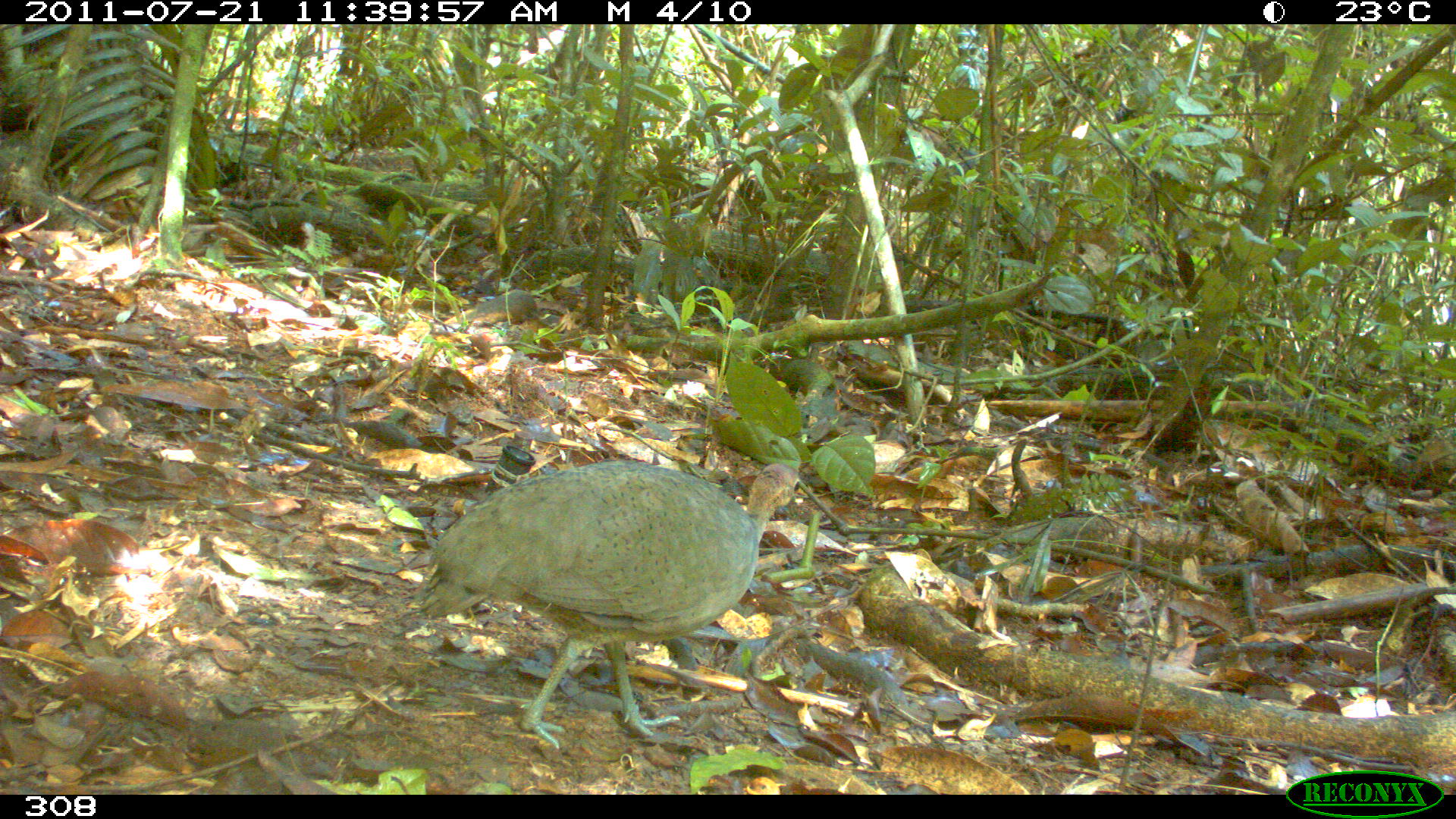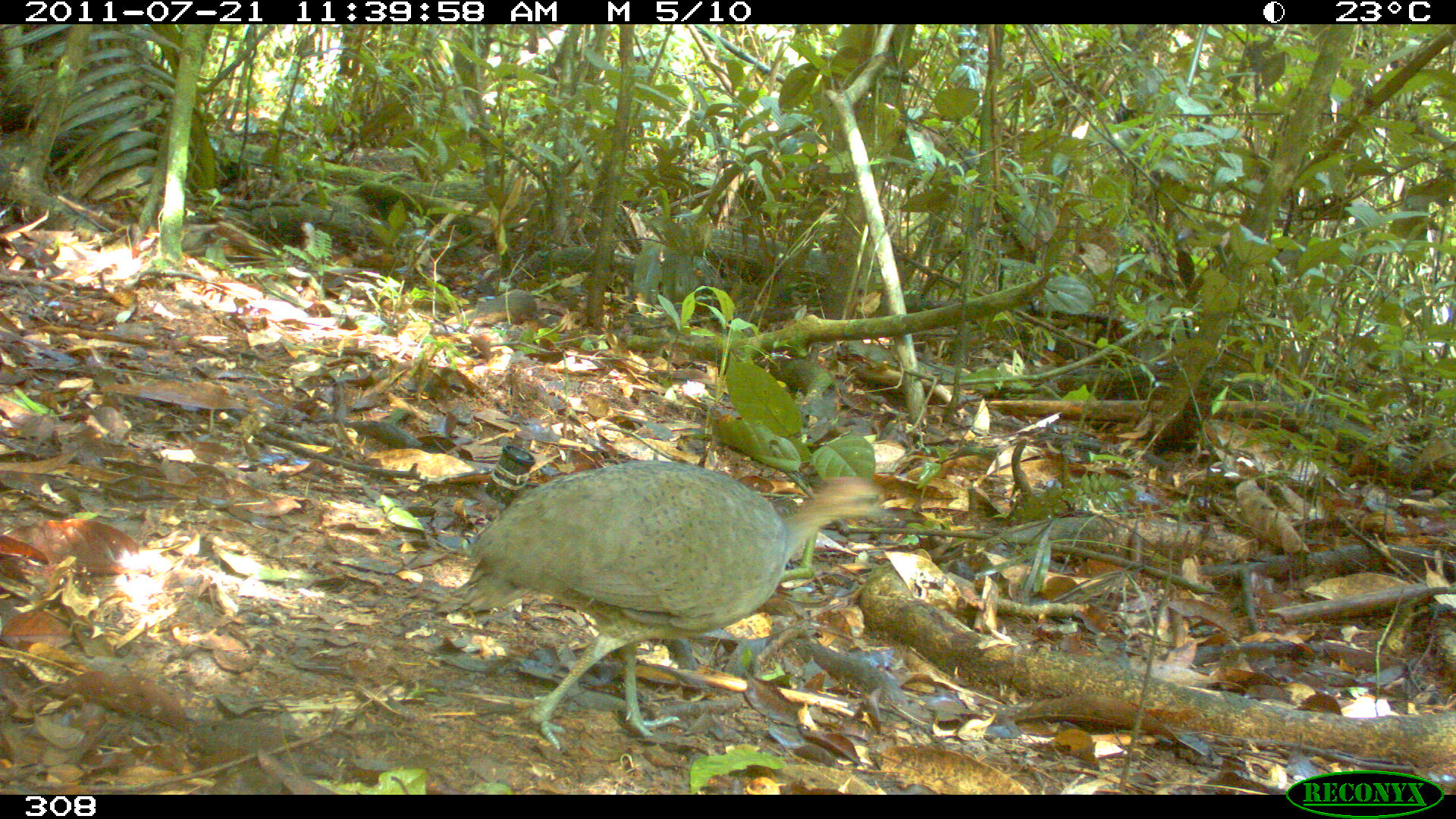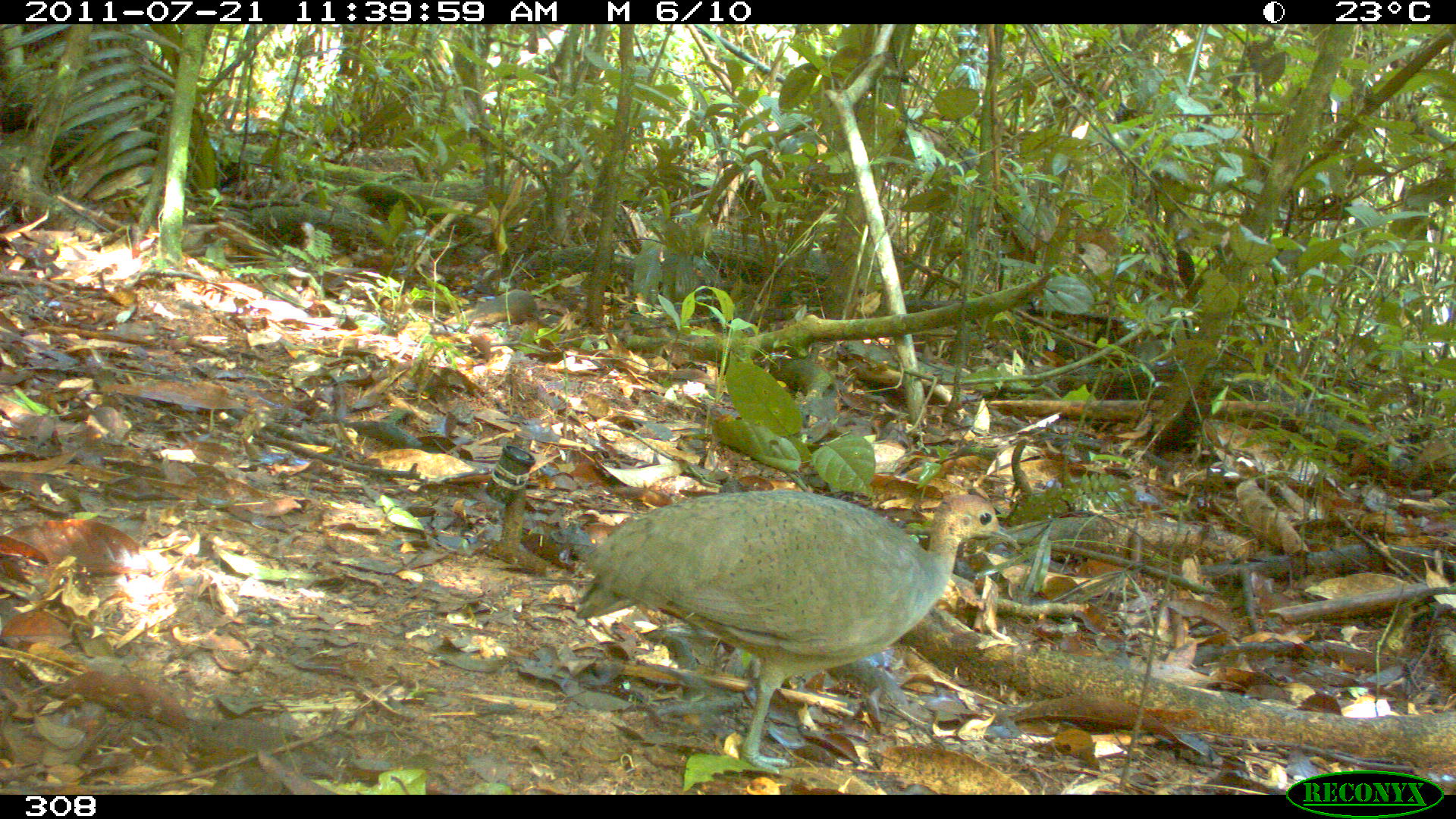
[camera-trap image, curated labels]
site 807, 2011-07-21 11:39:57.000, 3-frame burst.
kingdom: Animalia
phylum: Chordata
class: Aves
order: Galliformes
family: Phasianidae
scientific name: Phasianidae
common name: quails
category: quail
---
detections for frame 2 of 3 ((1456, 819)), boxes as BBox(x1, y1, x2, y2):
quail: BBox(436, 457, 901, 752)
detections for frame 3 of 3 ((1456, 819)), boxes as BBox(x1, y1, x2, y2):
quail: BBox(573, 486, 1019, 774)